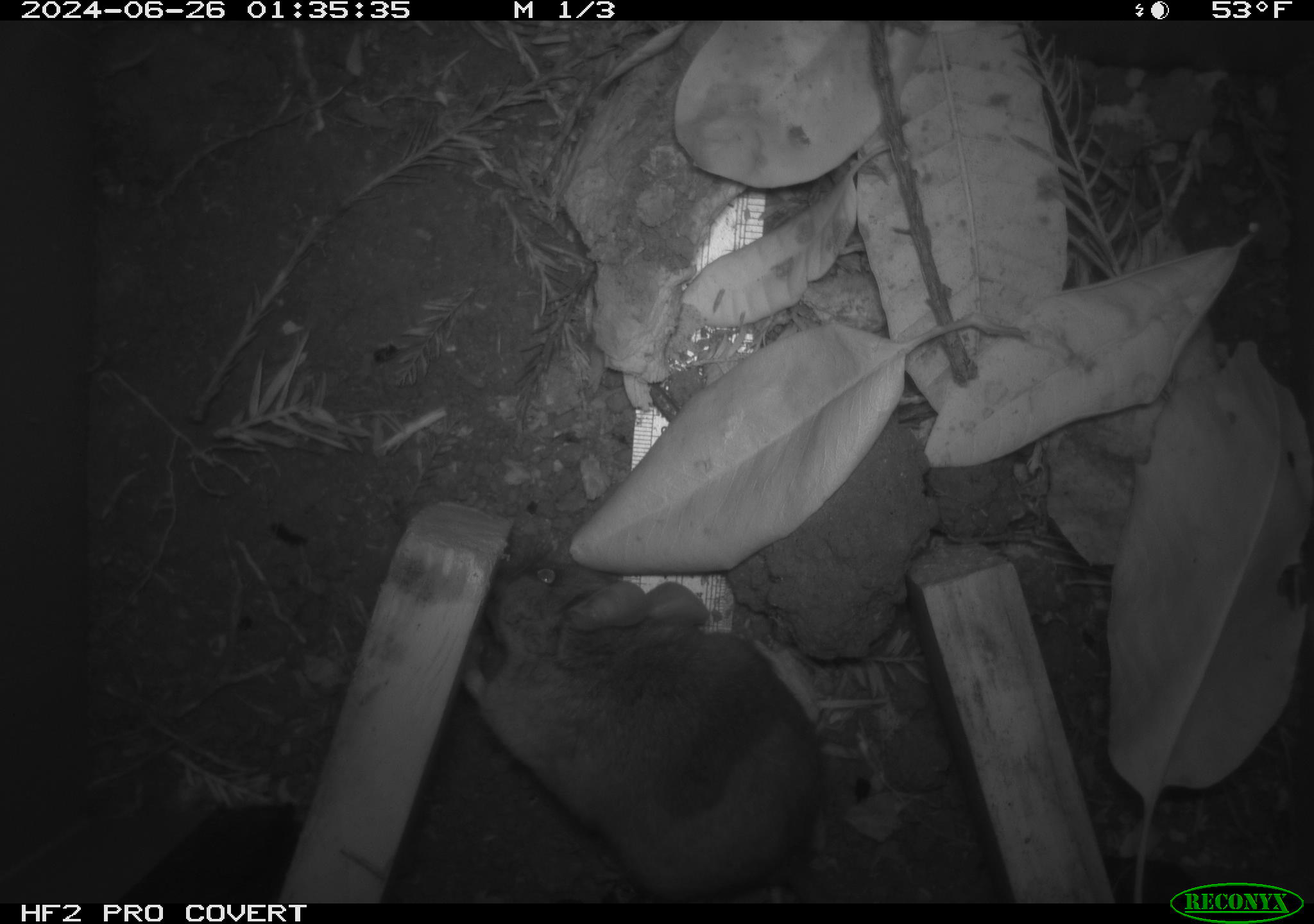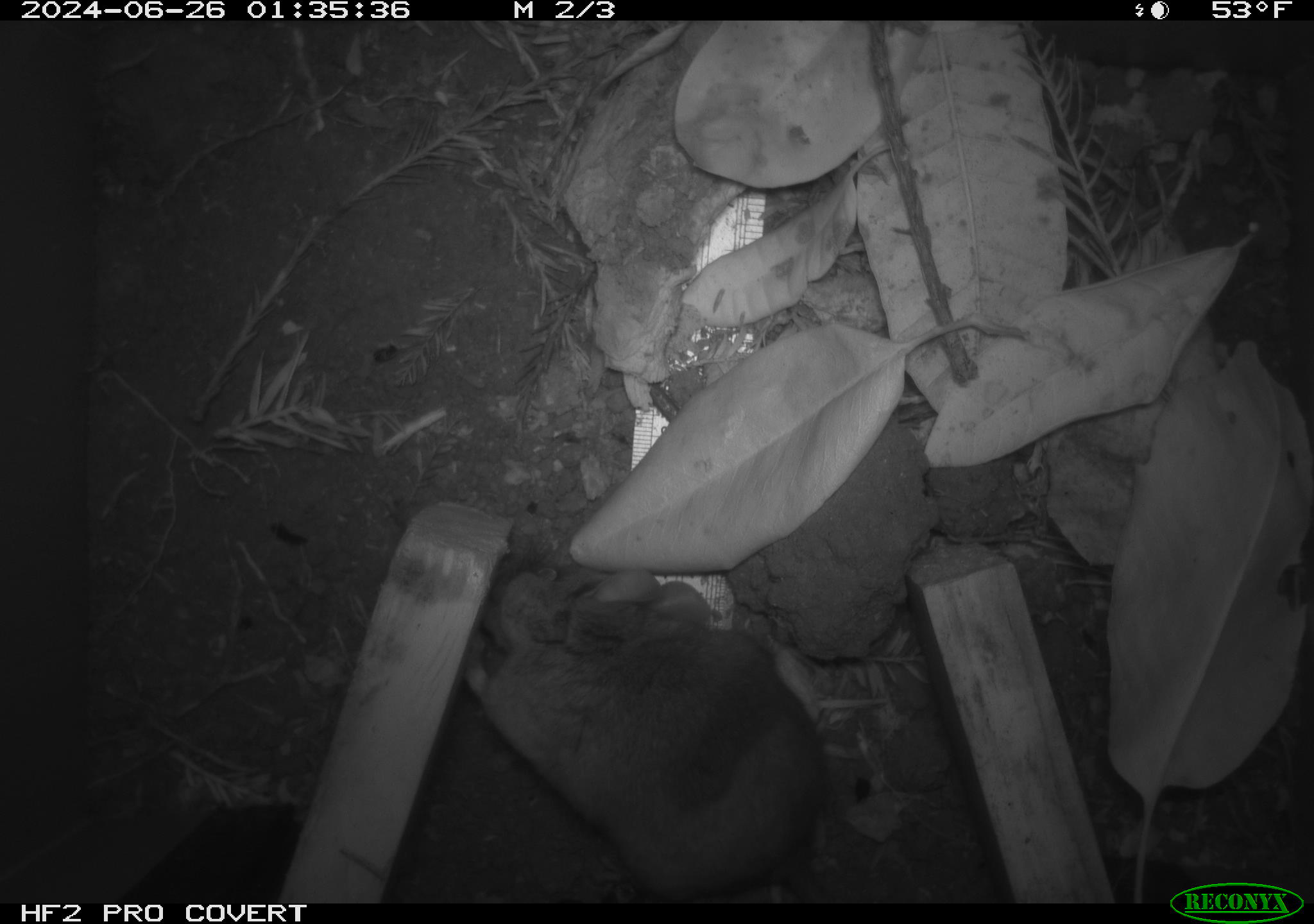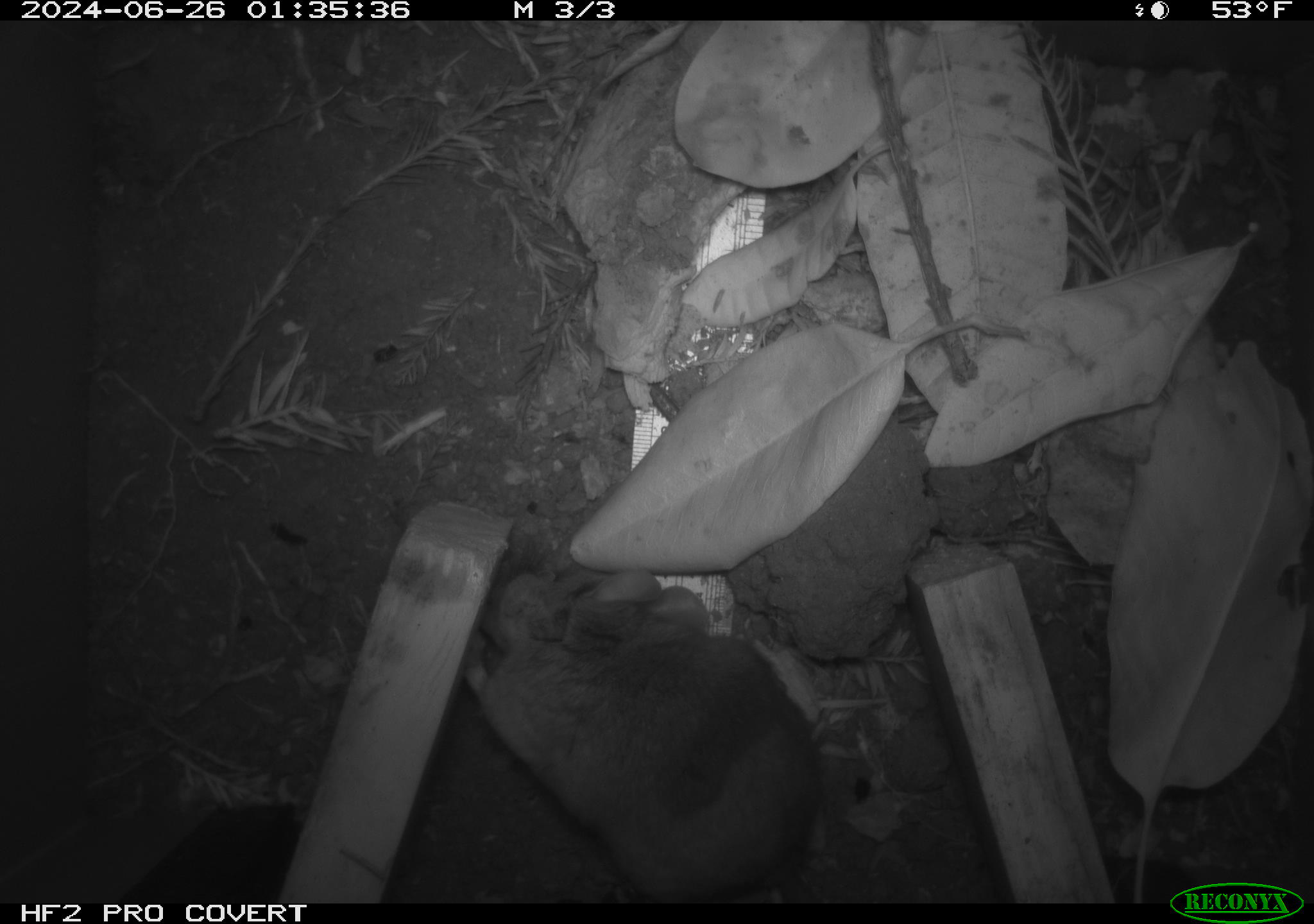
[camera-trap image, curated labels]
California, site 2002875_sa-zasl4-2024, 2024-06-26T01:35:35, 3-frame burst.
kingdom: Animalia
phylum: Chordata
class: Mammalia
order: Rodentia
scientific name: Rodentia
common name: rodent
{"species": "rodent (Rodentia)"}